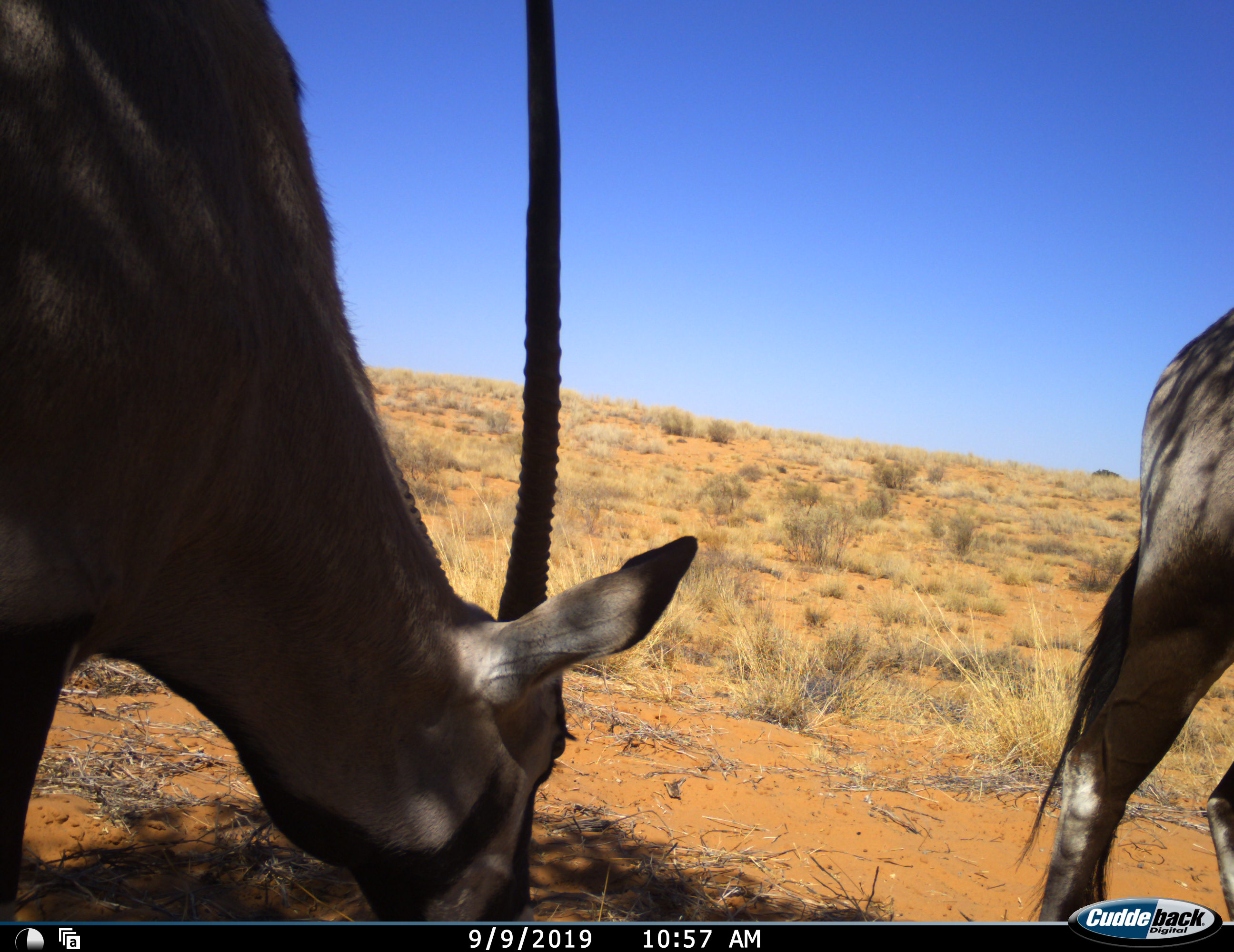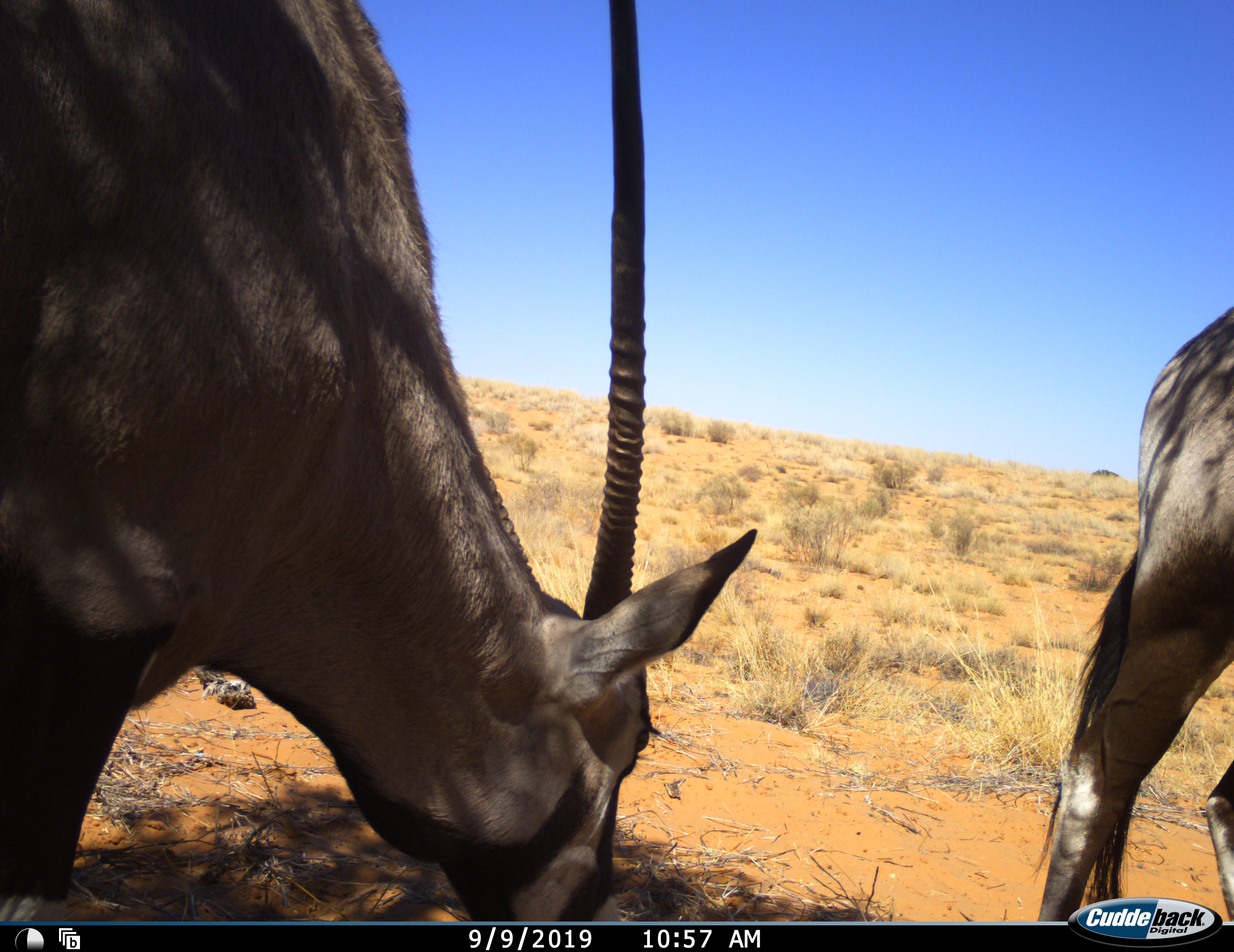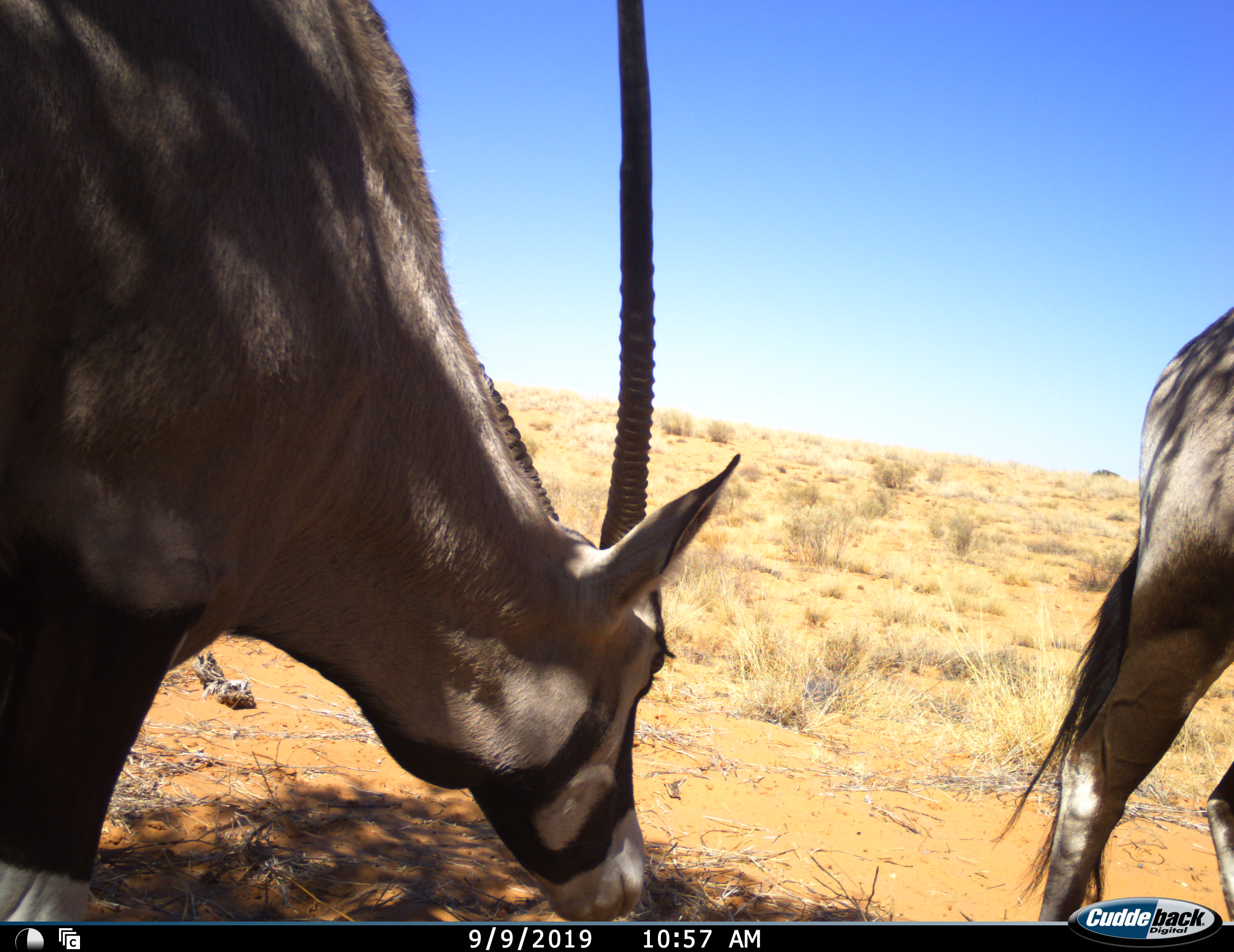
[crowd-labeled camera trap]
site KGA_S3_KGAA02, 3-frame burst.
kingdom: Animalia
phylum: Chordata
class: Mammalia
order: Artiodactyla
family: Bovidae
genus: Oryx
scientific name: Oryx gazella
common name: gemsbok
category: oryx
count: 2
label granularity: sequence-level